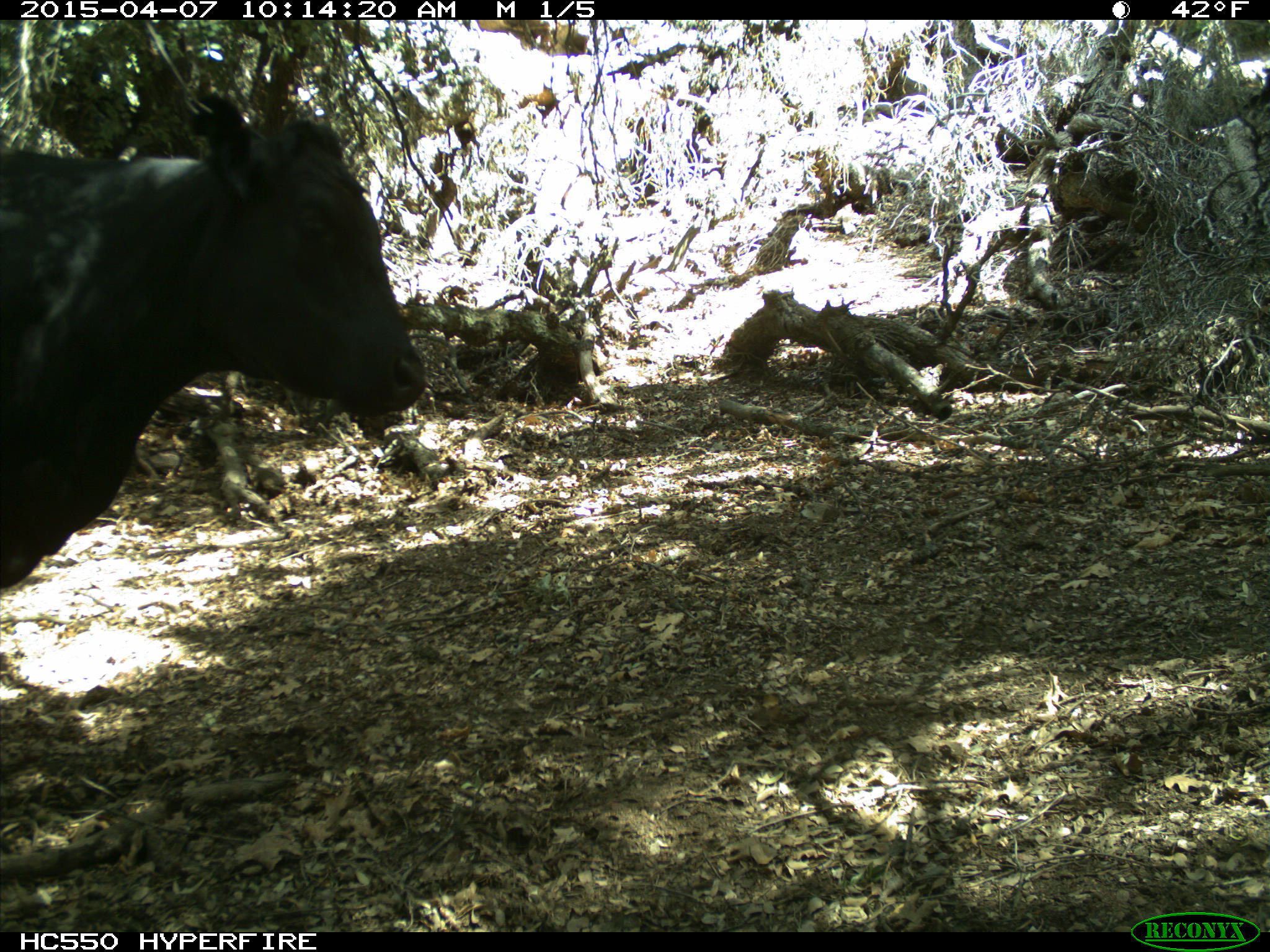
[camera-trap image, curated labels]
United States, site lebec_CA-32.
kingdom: Animalia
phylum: Chordata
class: Mammalia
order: Artiodactyla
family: Bovidae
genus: Bos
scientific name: Bos taurus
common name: domestic cow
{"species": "Bos taurus (domestic cow)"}